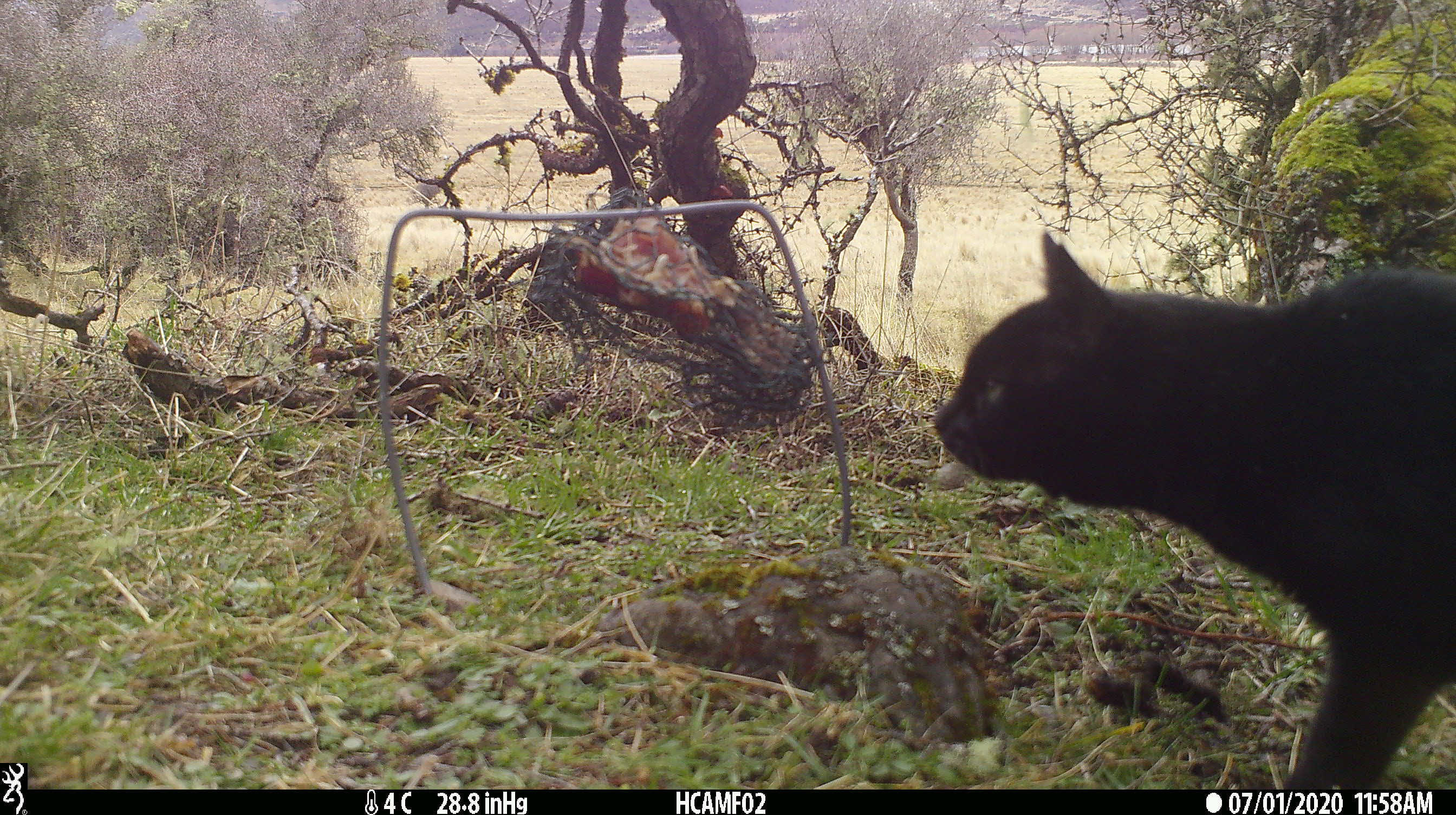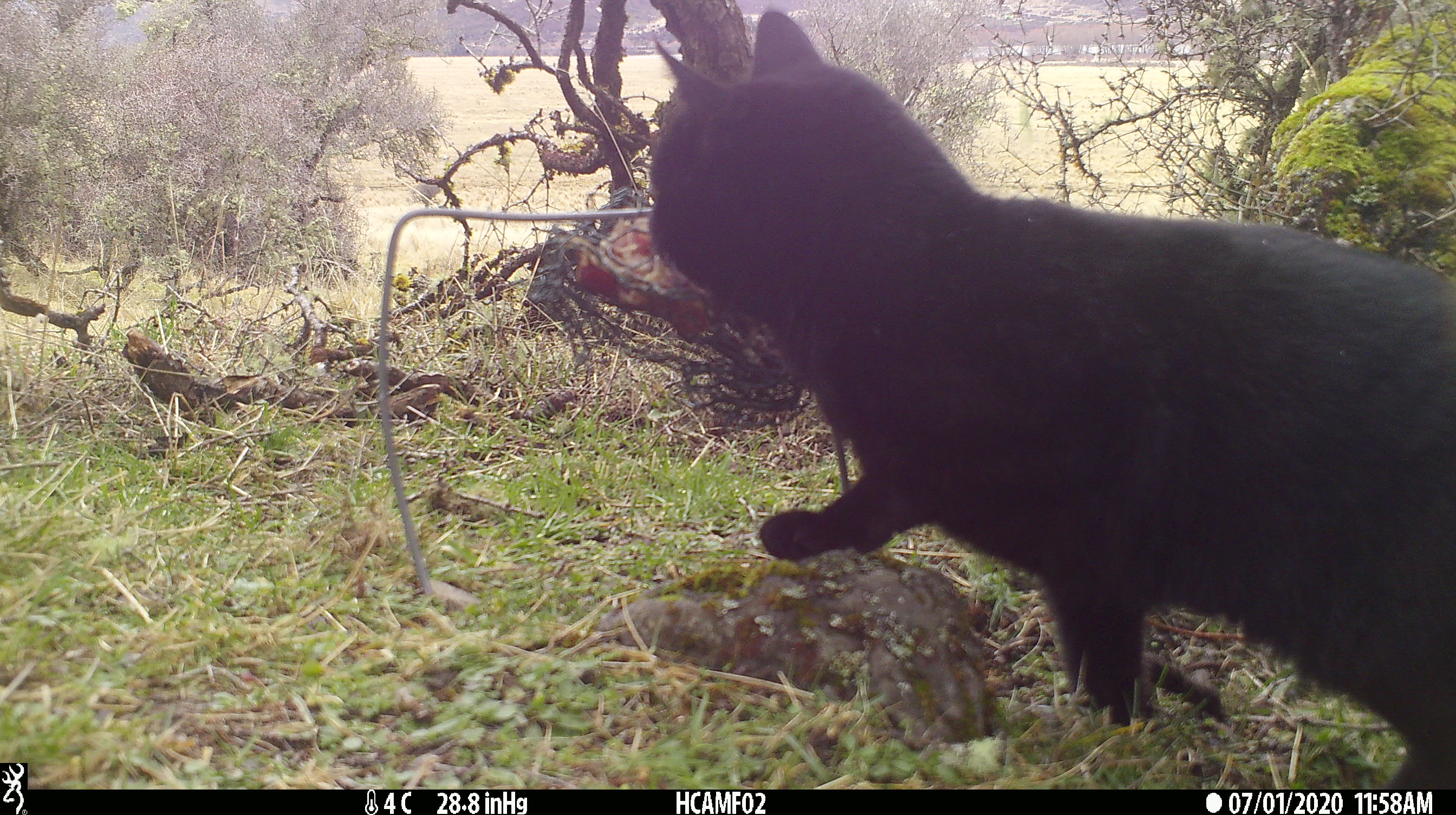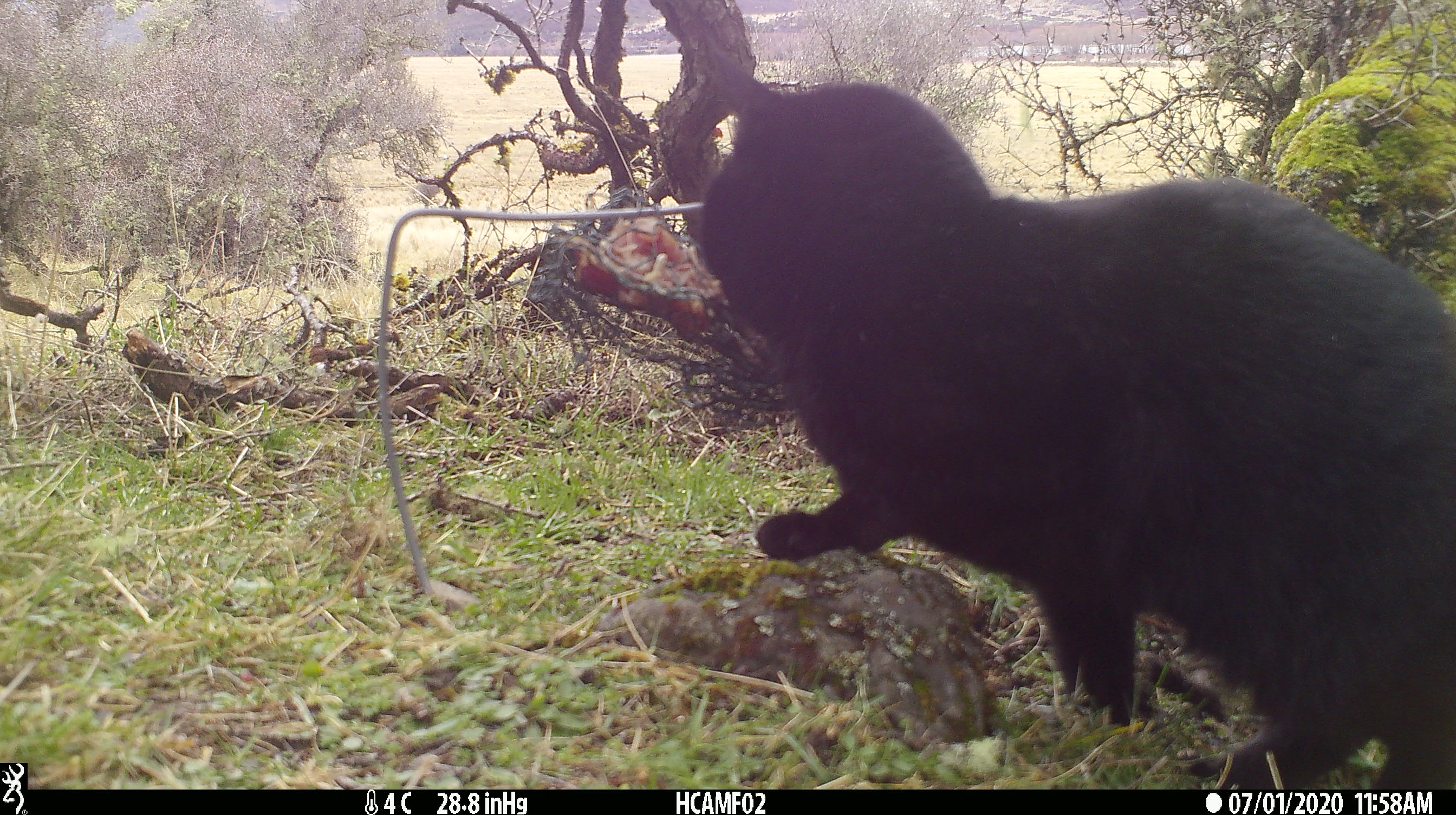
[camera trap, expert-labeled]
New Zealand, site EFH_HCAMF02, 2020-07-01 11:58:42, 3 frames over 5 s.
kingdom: Animalia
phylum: Chordata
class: Mammalia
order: Carnivora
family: Felidae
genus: Felis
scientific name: Felis catus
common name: domestic cat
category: cat